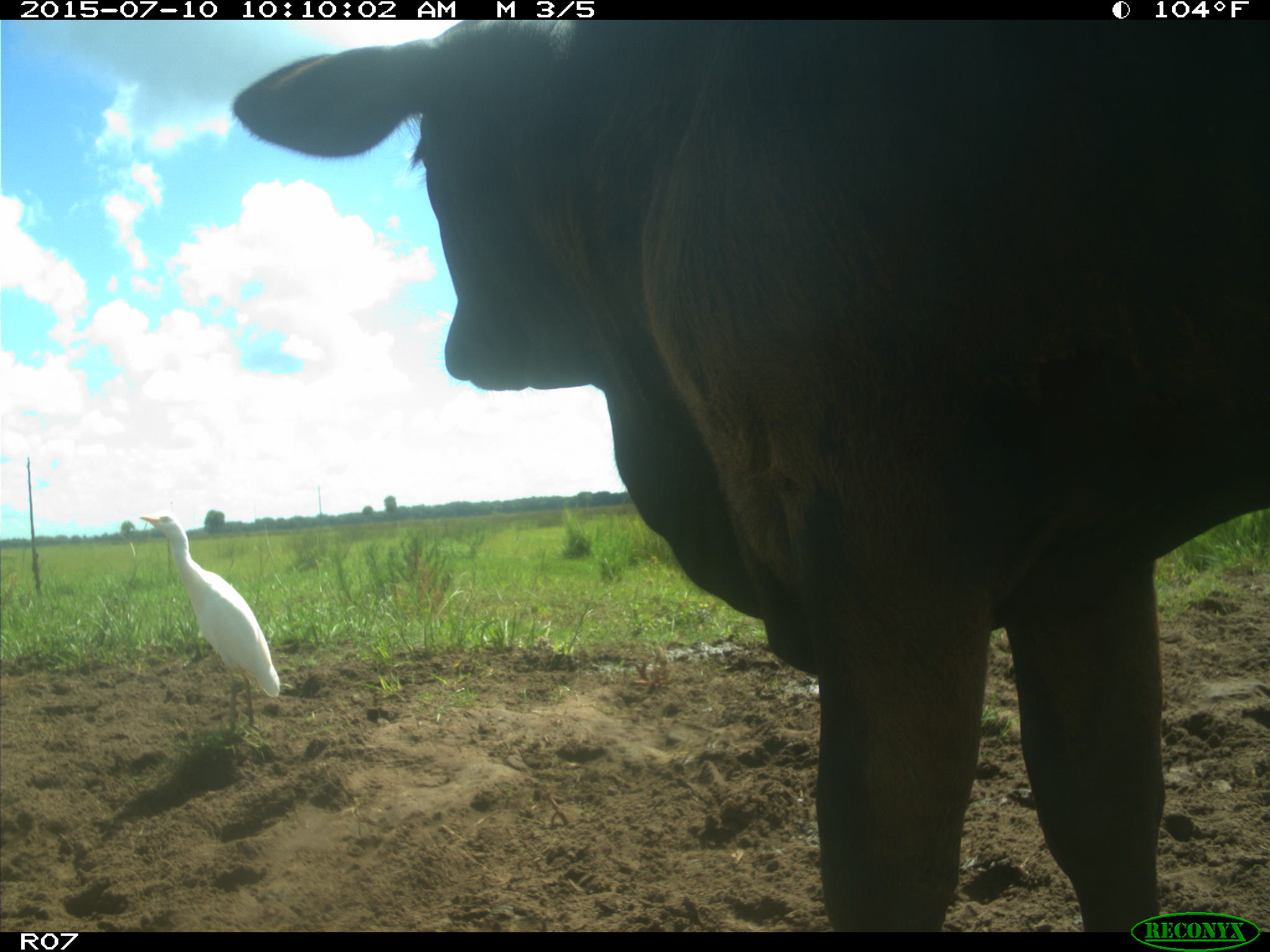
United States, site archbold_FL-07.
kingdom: Animalia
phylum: Chordata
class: Mammalia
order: Artiodactyla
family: Bovidae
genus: Bos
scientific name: Bos taurus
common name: domestic cow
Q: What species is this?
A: Bos taurus (domestic cow).